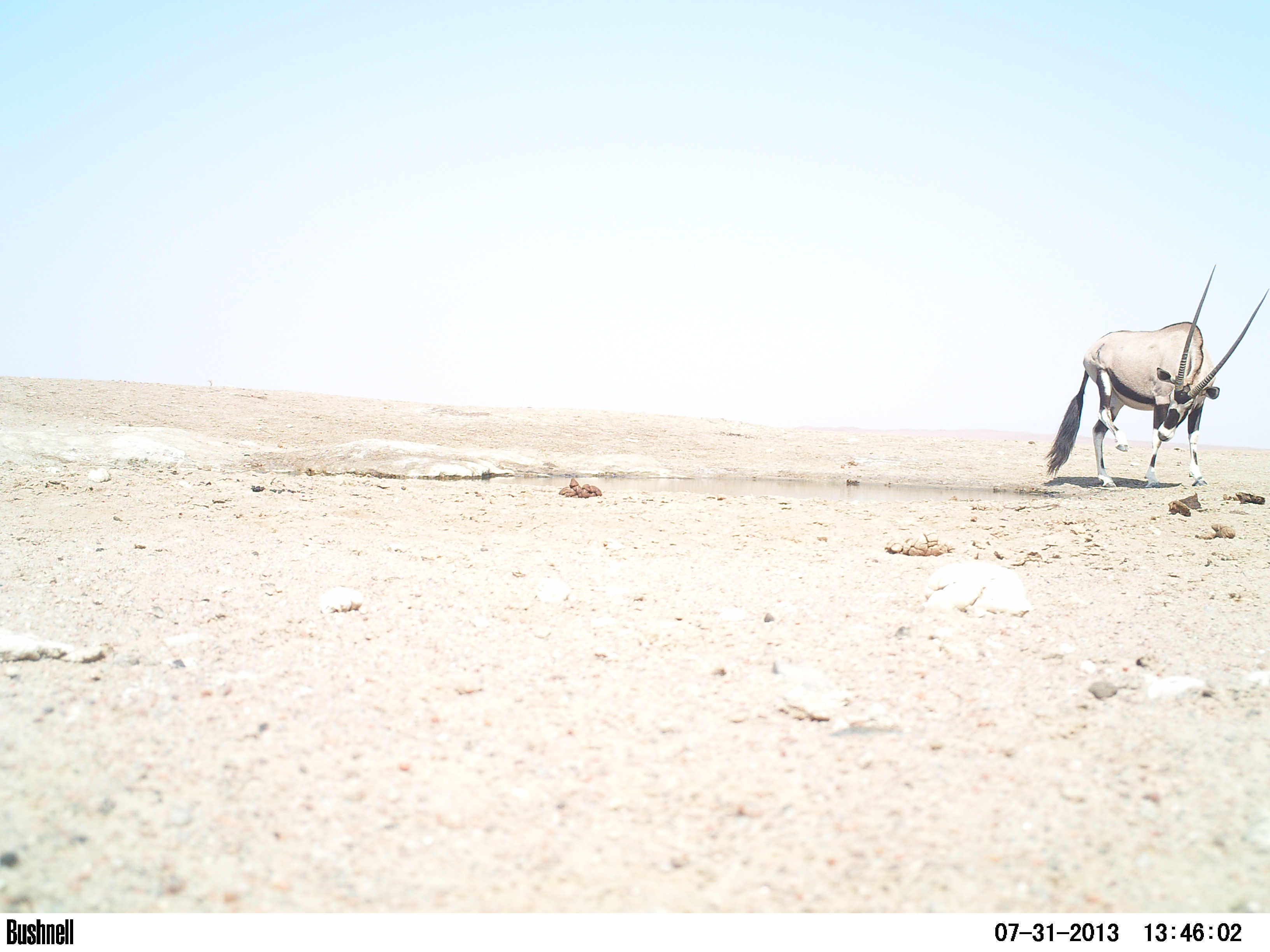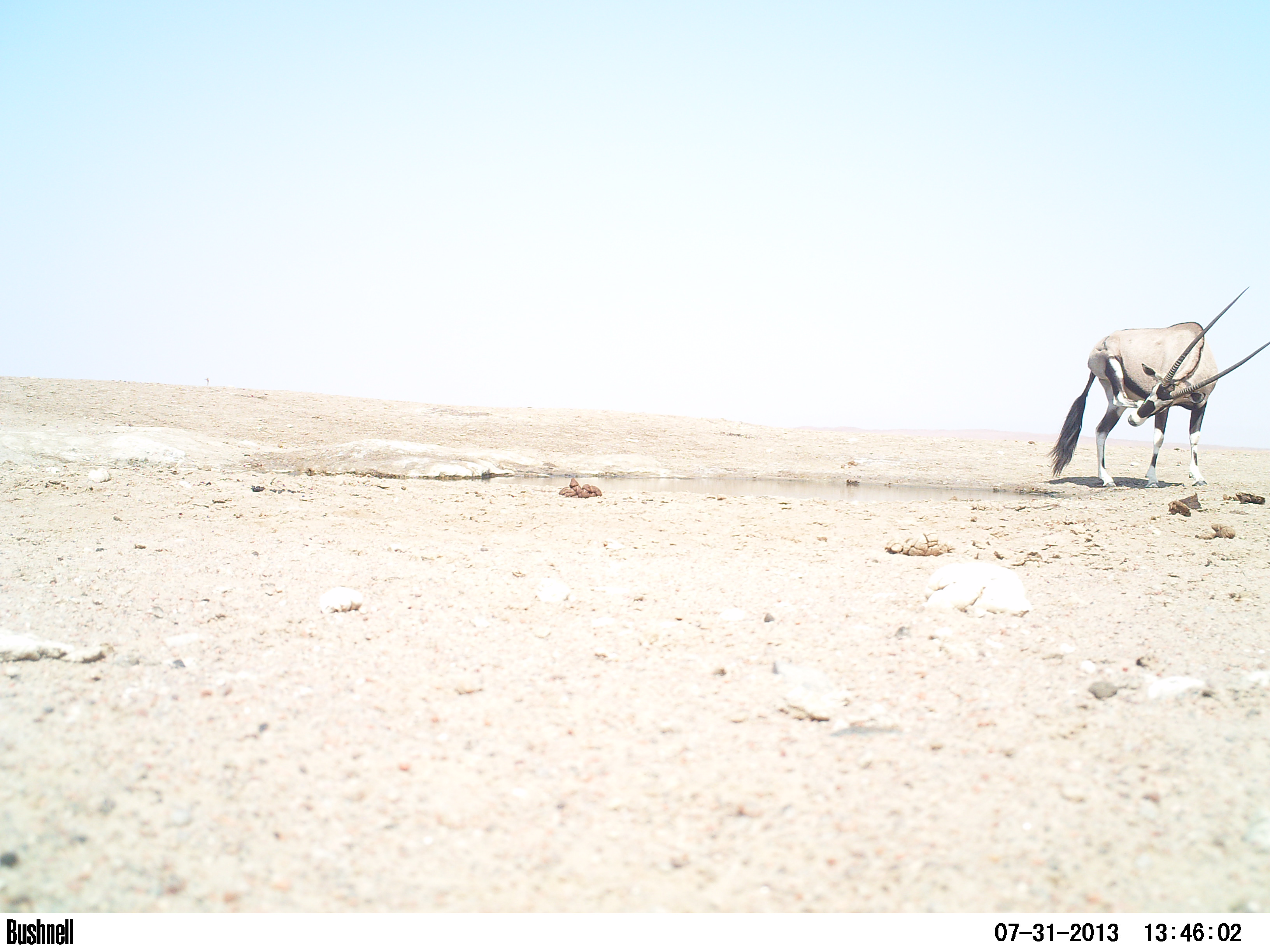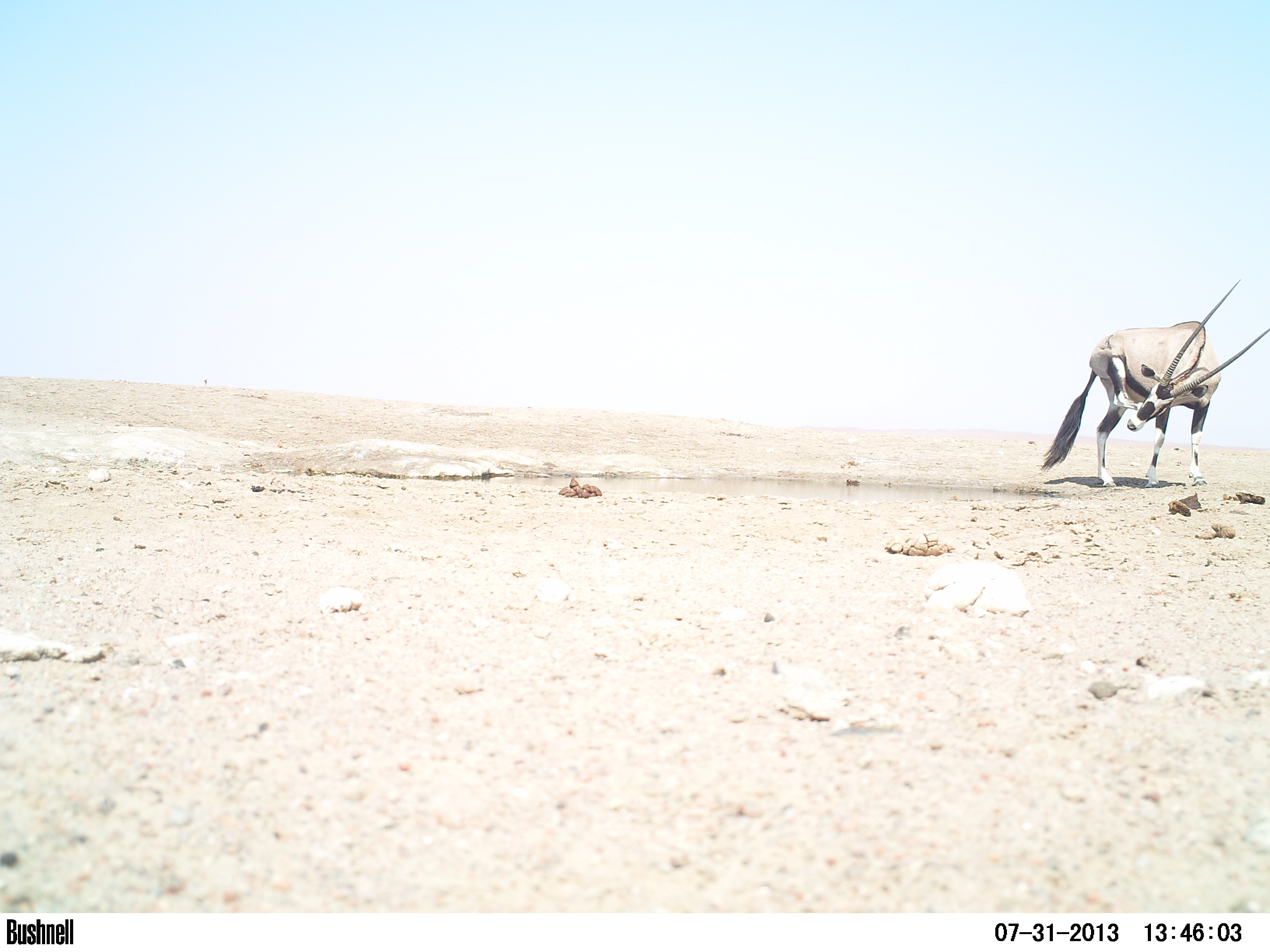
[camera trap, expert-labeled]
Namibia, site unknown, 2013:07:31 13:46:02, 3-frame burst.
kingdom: Animalia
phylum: Chordata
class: Mammalia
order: Artiodactyla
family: Bovidae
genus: Oryx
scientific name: Oryx gazella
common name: gemsbok